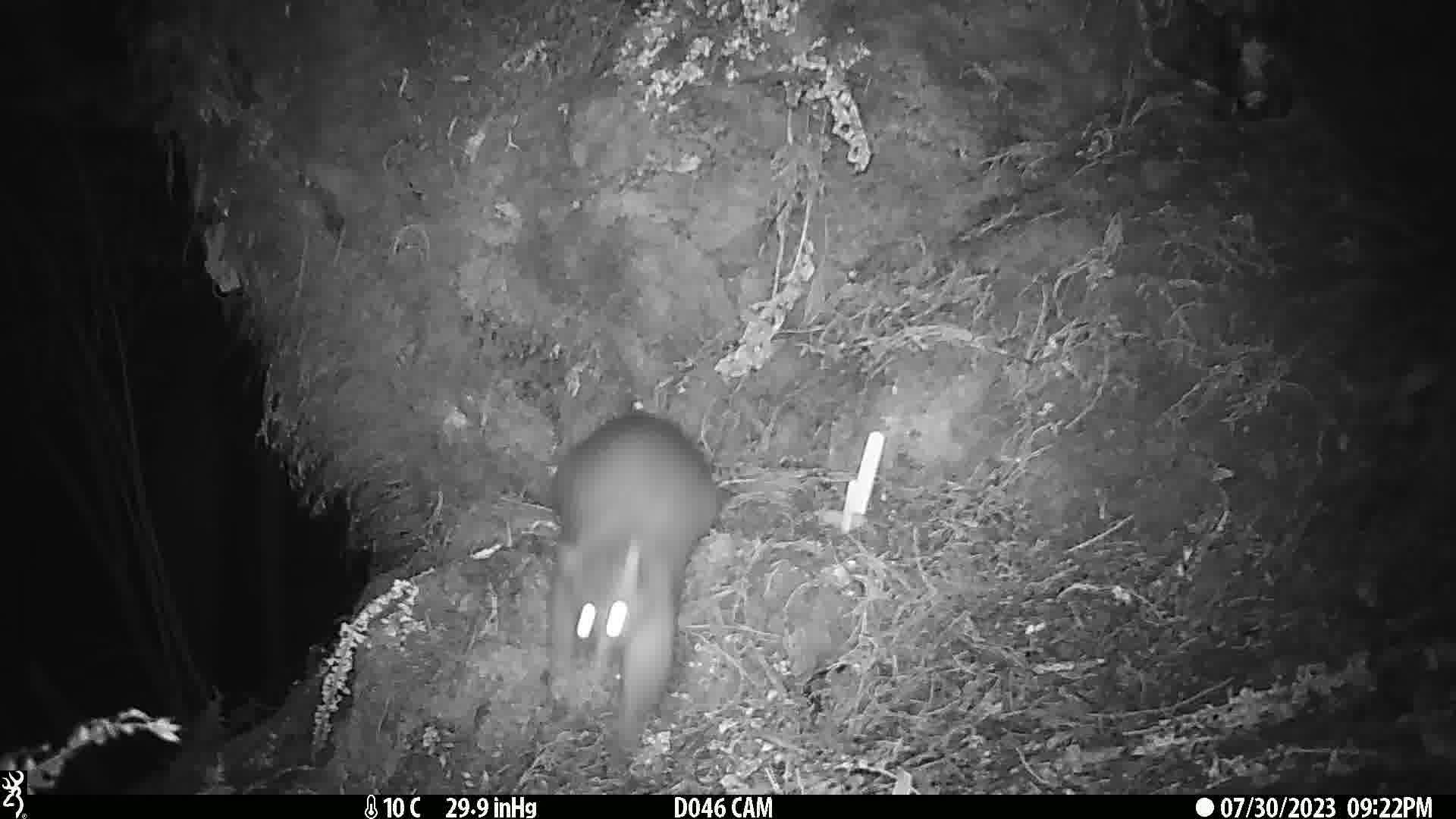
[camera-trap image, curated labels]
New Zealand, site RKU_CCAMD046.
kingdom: Animalia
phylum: Chordata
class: Mammalia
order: Diprotodontia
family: Phalangeridae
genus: Trichosurus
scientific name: Trichosurus vulpecula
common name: common brushtail possum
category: possum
Possum (common brushtail possum) (Trichosurus vulpecula).